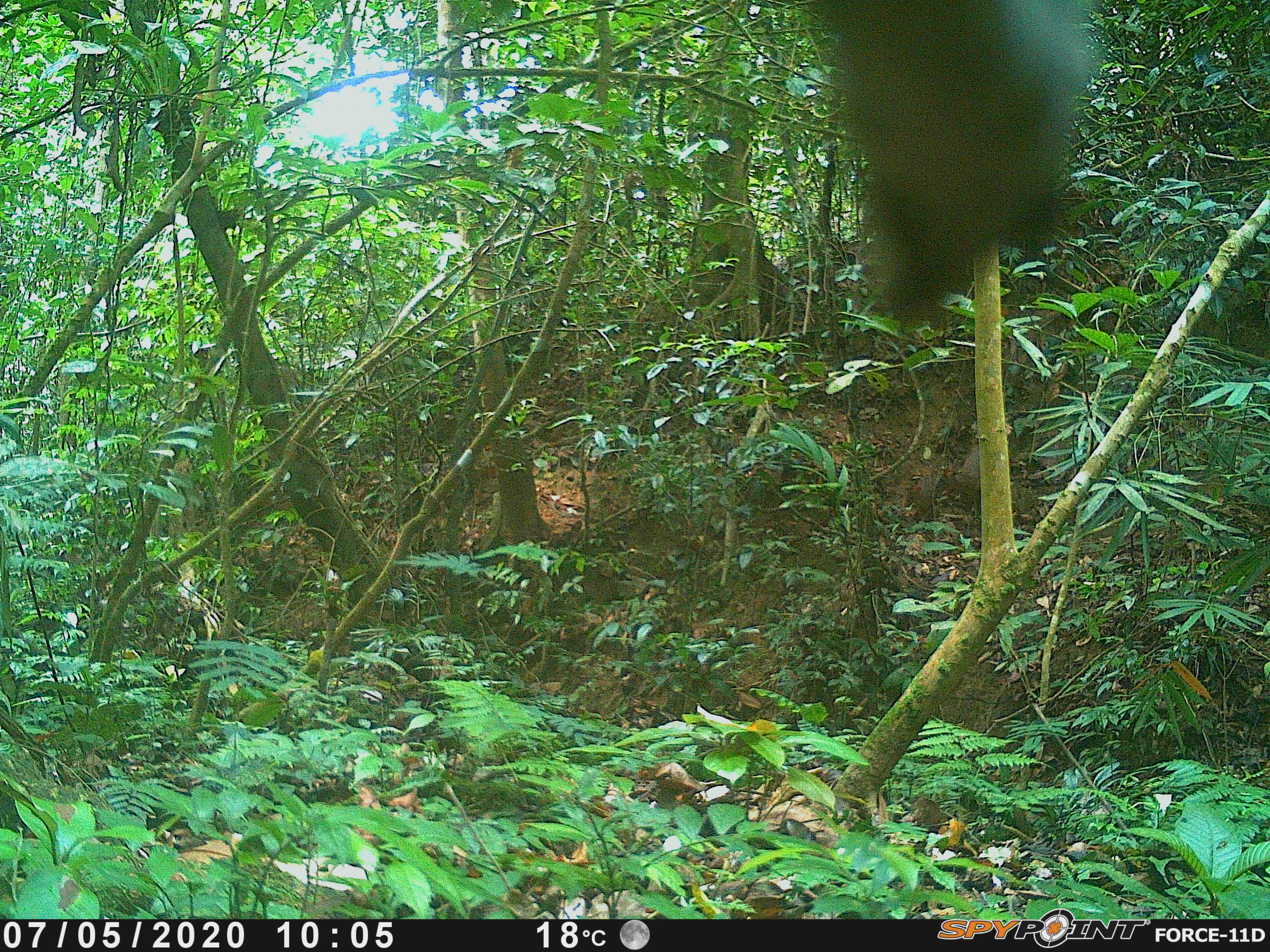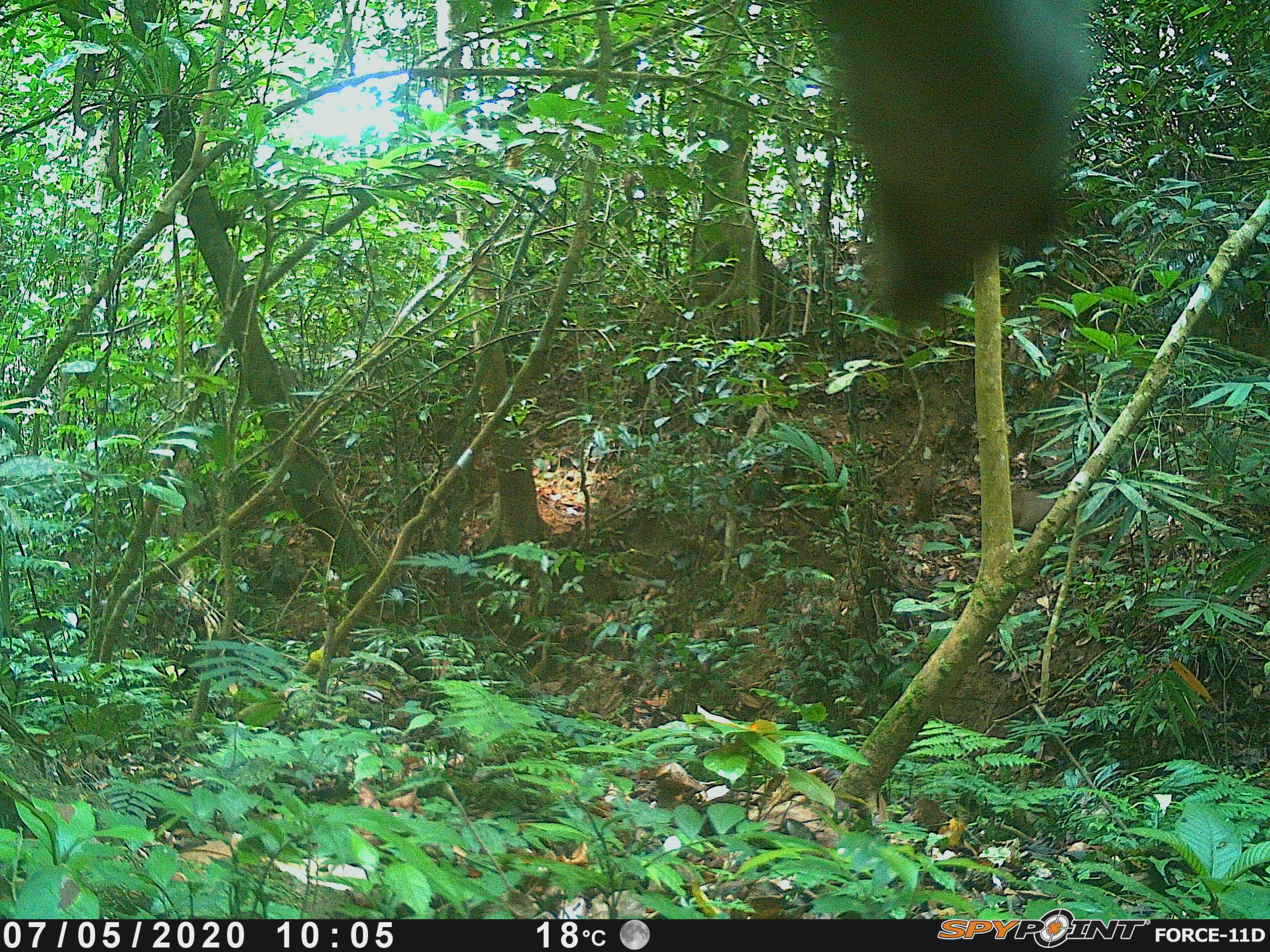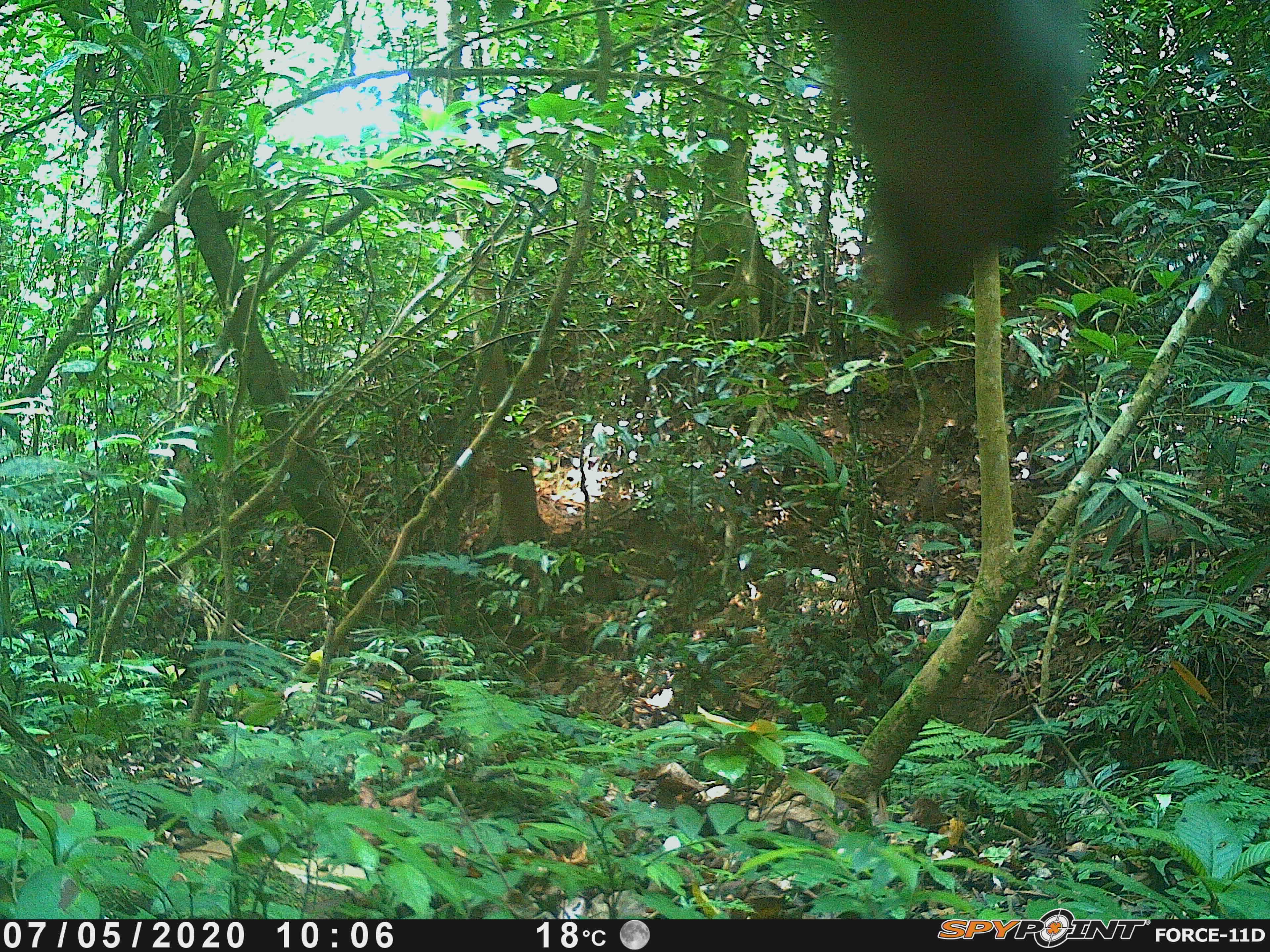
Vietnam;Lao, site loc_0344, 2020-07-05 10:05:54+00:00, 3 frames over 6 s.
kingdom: Animalia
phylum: Chordata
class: Mammalia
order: Artiodactyla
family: Cervidae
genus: Muntiacus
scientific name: Muntiacus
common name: muntjacs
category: unidentified muntjac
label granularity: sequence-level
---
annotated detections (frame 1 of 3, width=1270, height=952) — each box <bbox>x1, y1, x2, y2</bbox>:
unidentified muntjac: <bbox>802, 0, 1101, 332</bbox>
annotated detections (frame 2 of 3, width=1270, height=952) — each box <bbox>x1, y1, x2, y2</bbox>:
unidentified muntjac: <bbox>800, 0, 1102, 336</bbox>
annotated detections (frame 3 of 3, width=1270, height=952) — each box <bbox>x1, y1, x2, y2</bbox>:
unidentified muntjac: <bbox>808, 0, 1105, 331</bbox>